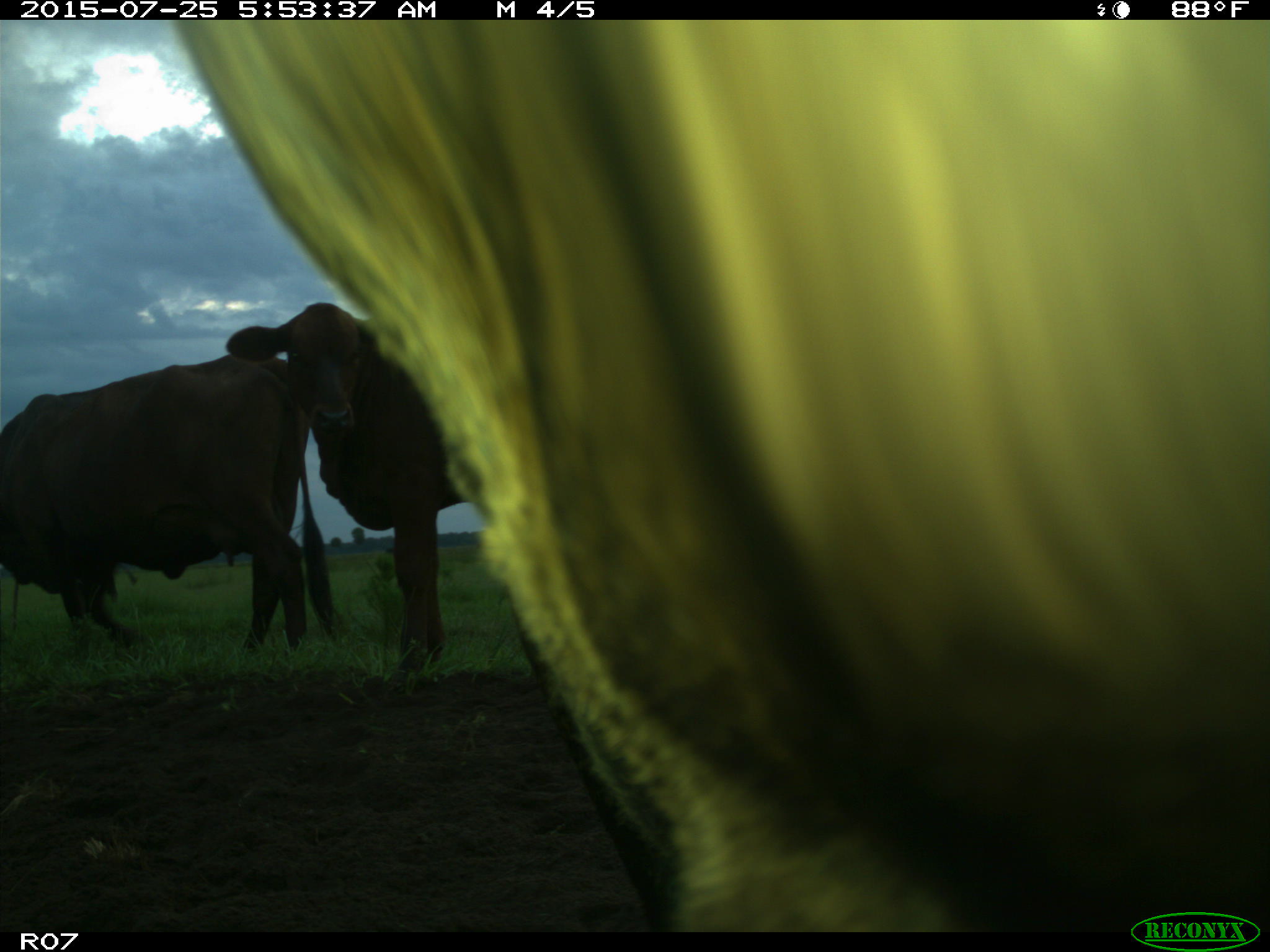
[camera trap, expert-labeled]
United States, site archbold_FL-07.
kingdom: Animalia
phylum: Chordata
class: Mammalia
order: Artiodactyla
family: Bovidae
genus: Bos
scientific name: Bos taurus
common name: domestic cow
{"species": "Bos taurus (domestic cow)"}